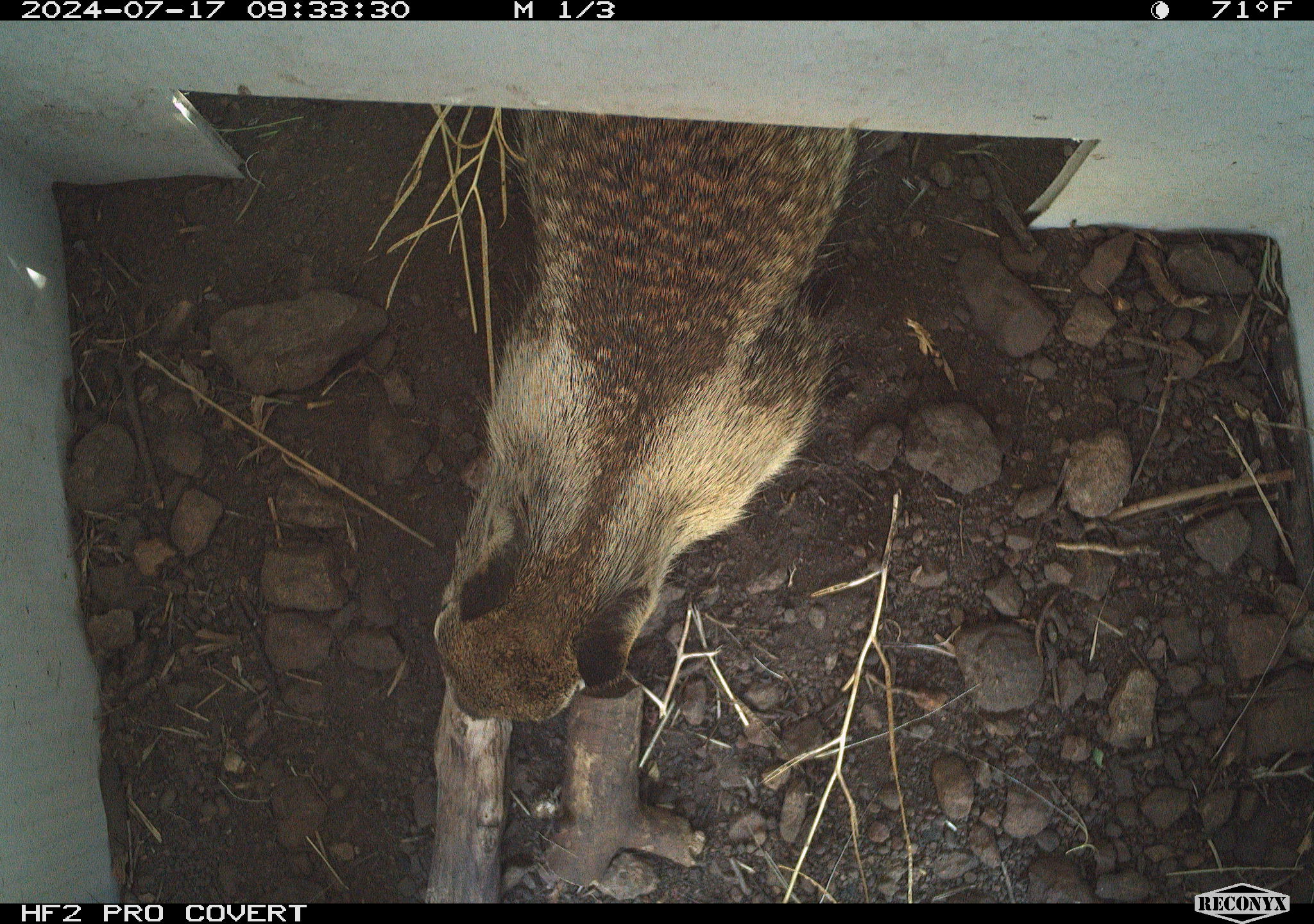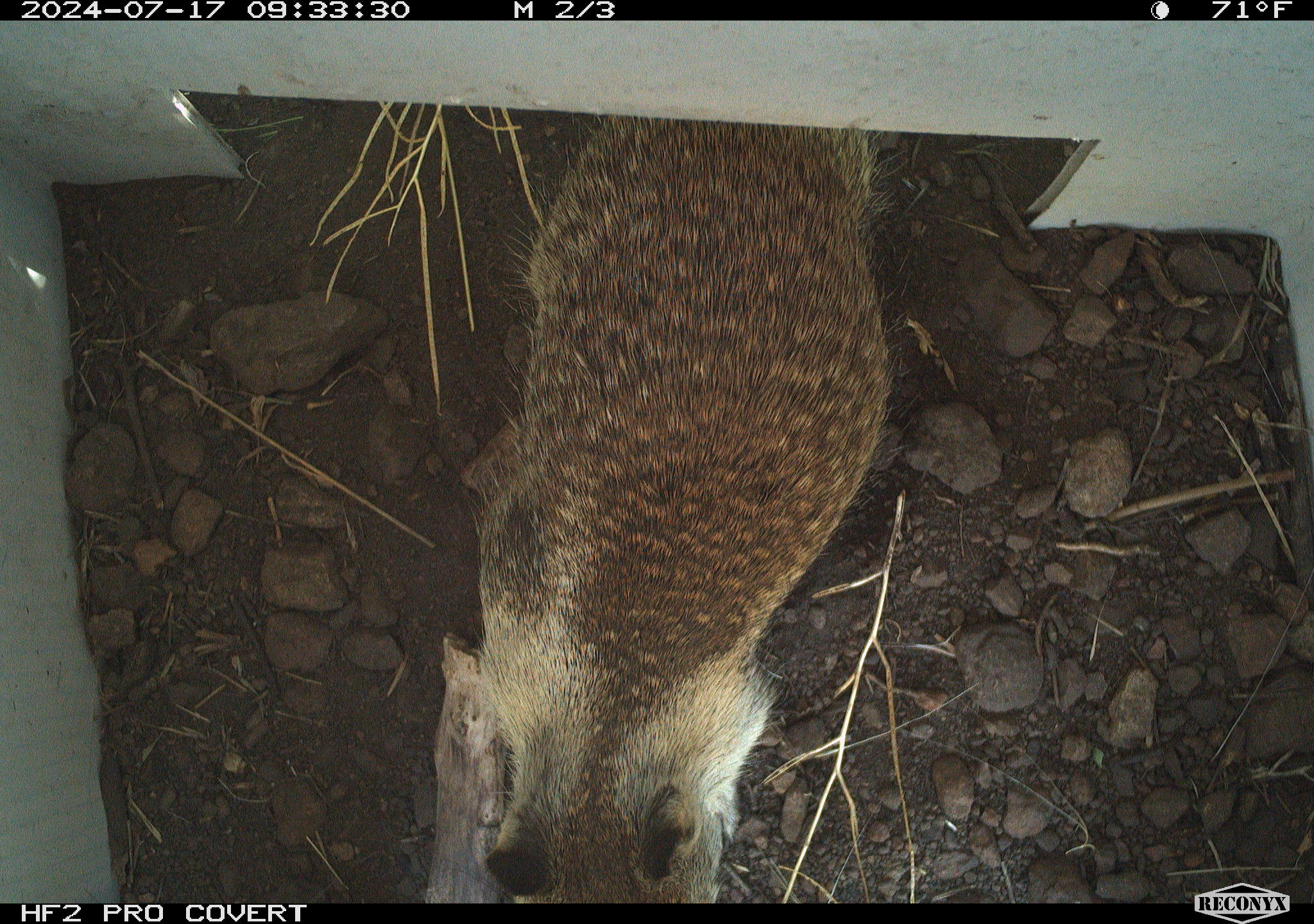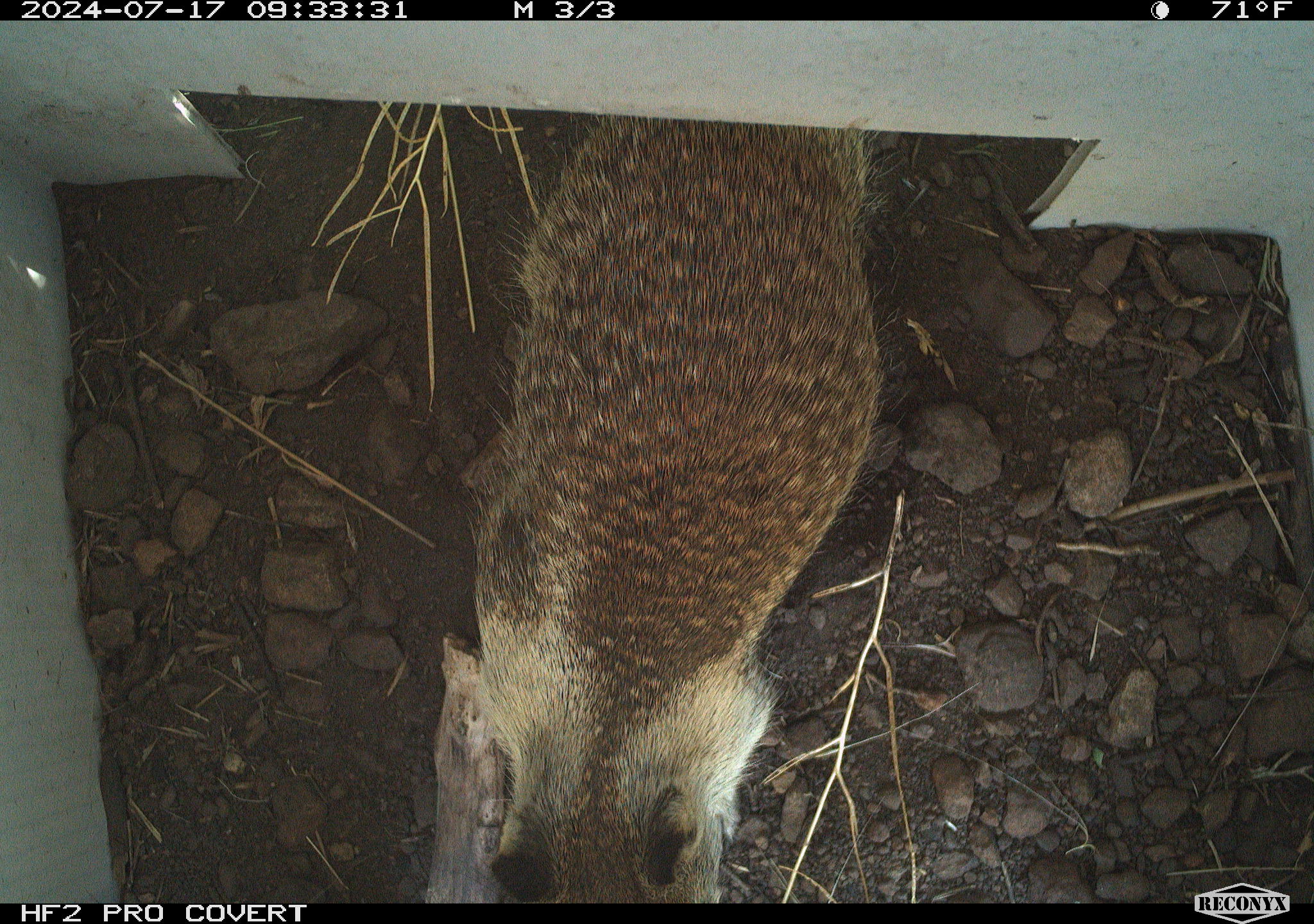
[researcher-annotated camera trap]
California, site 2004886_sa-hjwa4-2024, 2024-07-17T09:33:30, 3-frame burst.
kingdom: Animalia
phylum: Chordata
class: Mammalia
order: Rodentia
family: Sciuridae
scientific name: Sciuridae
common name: squirrels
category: sciuridae family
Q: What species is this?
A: Sciuridae family (squirrels) (Sciuridae).